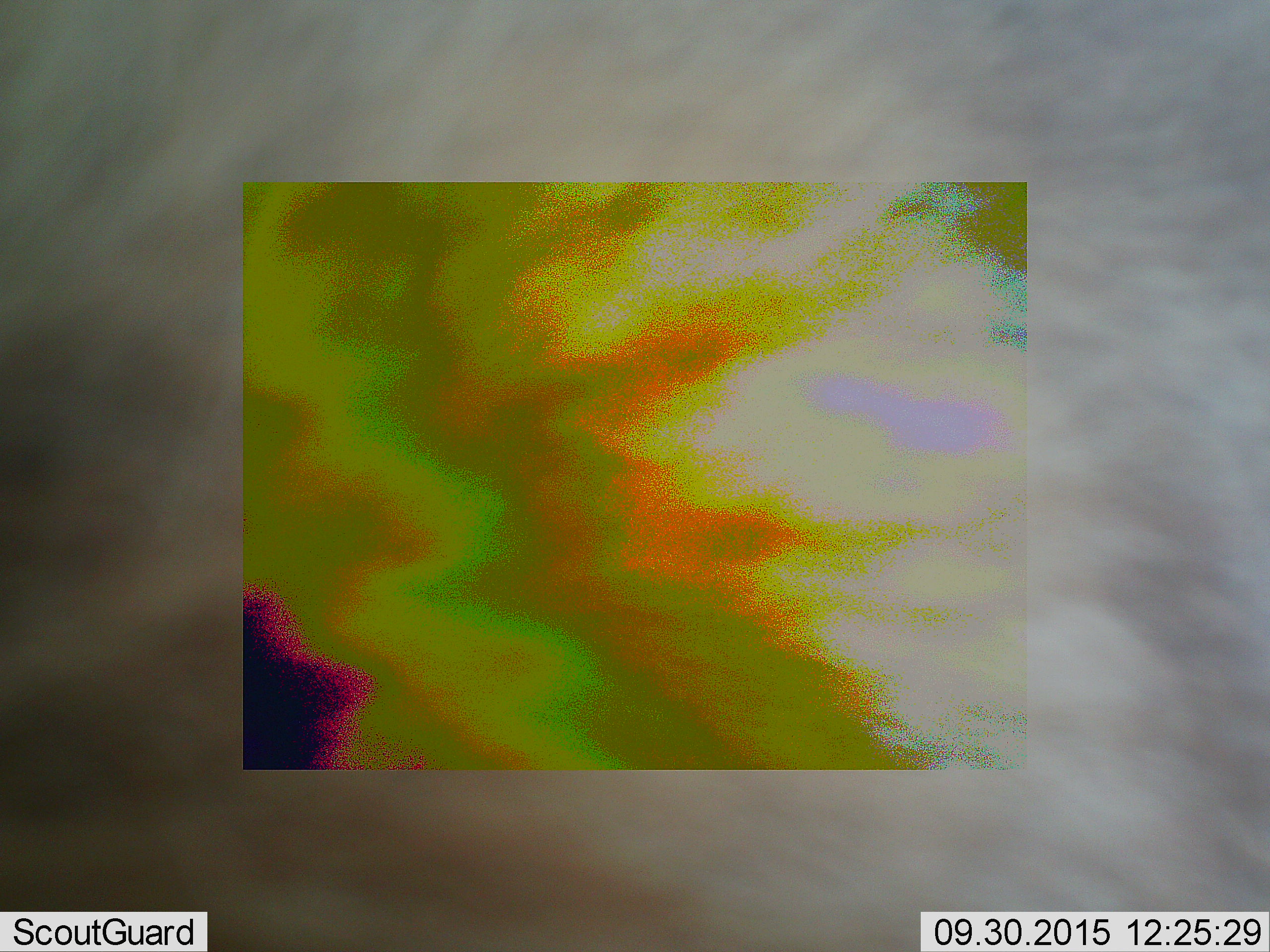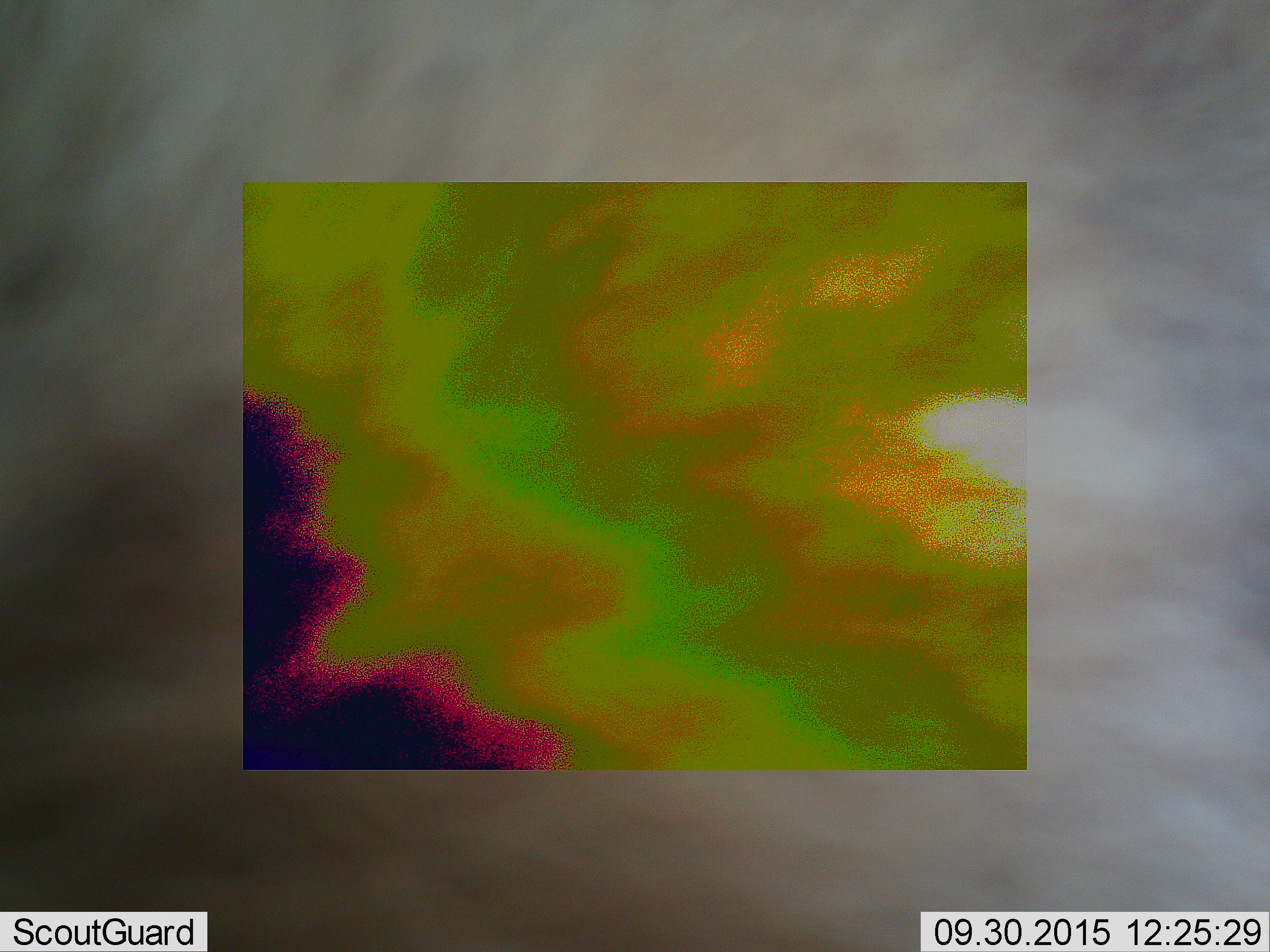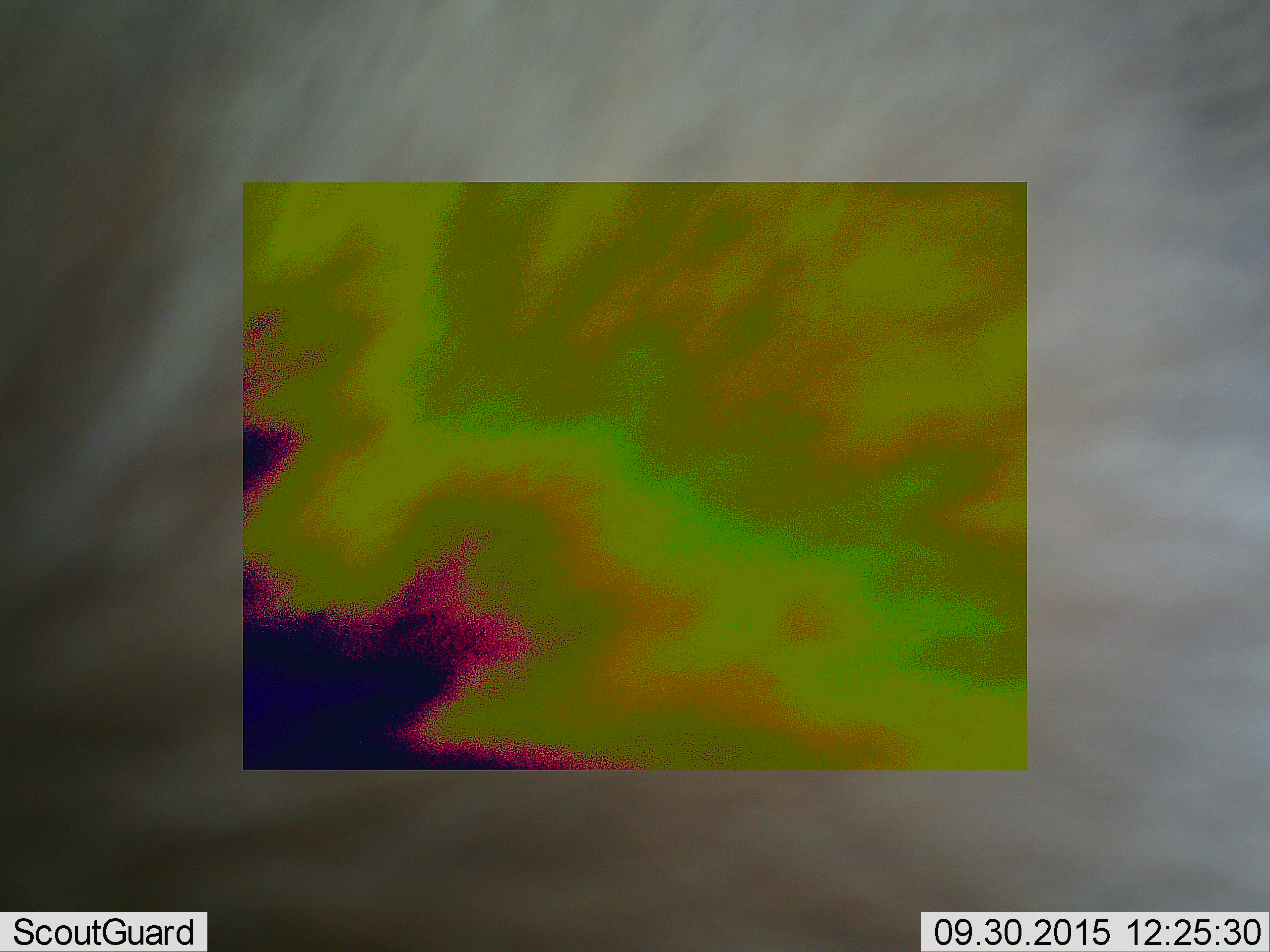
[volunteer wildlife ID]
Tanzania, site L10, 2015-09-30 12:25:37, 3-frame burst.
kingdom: Animalia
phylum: Chordata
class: Mammalia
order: Artiodactyla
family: Bovidae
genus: Eudorcas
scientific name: Eudorcas thomsonii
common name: thomson's gazelle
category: gazellethomsons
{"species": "gazellethomsons (thomson's gazelle) (Eudorcas thomsonii)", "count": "1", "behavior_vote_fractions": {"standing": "100%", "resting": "0%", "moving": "0%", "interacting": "0%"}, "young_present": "0%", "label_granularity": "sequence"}